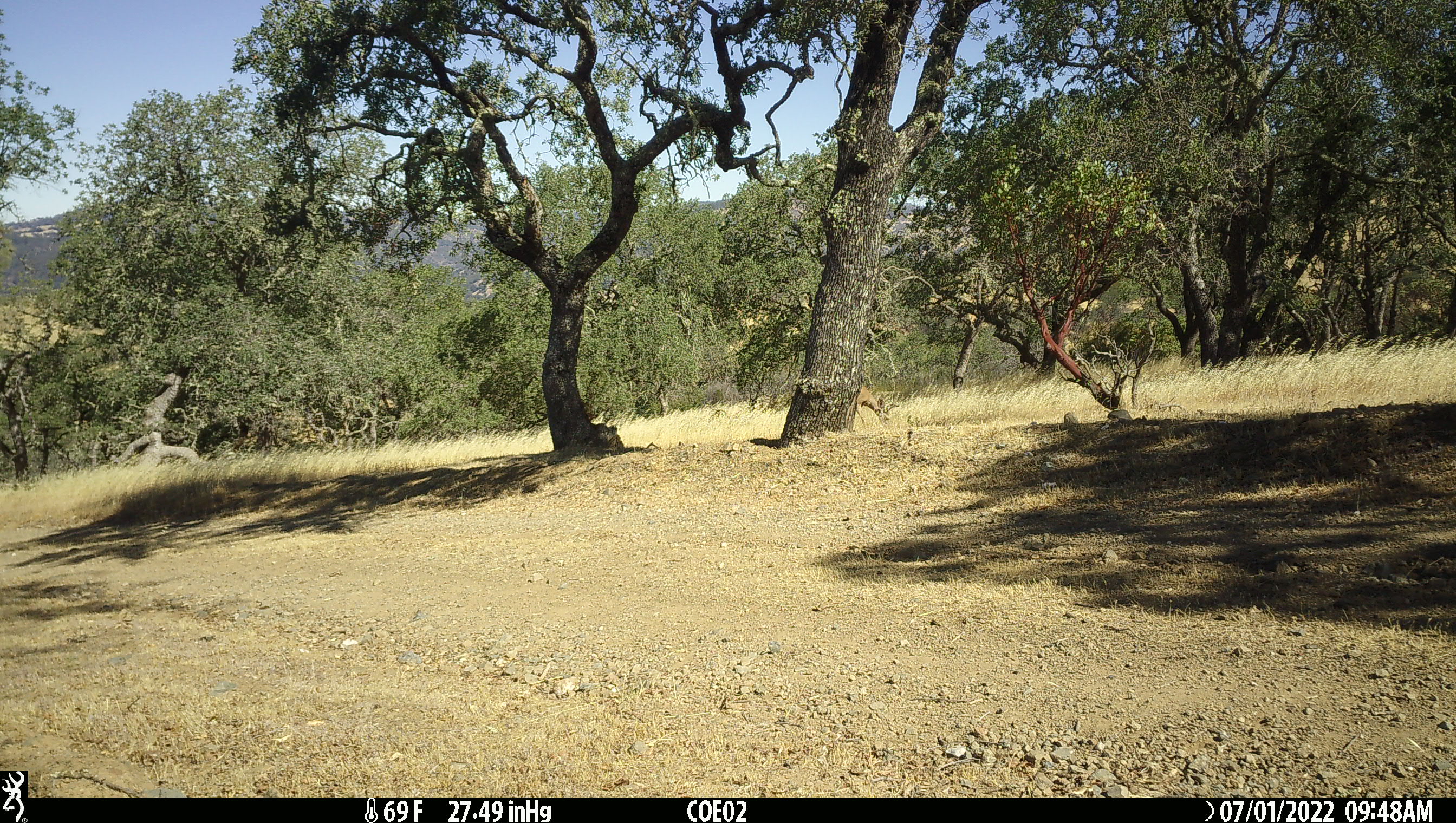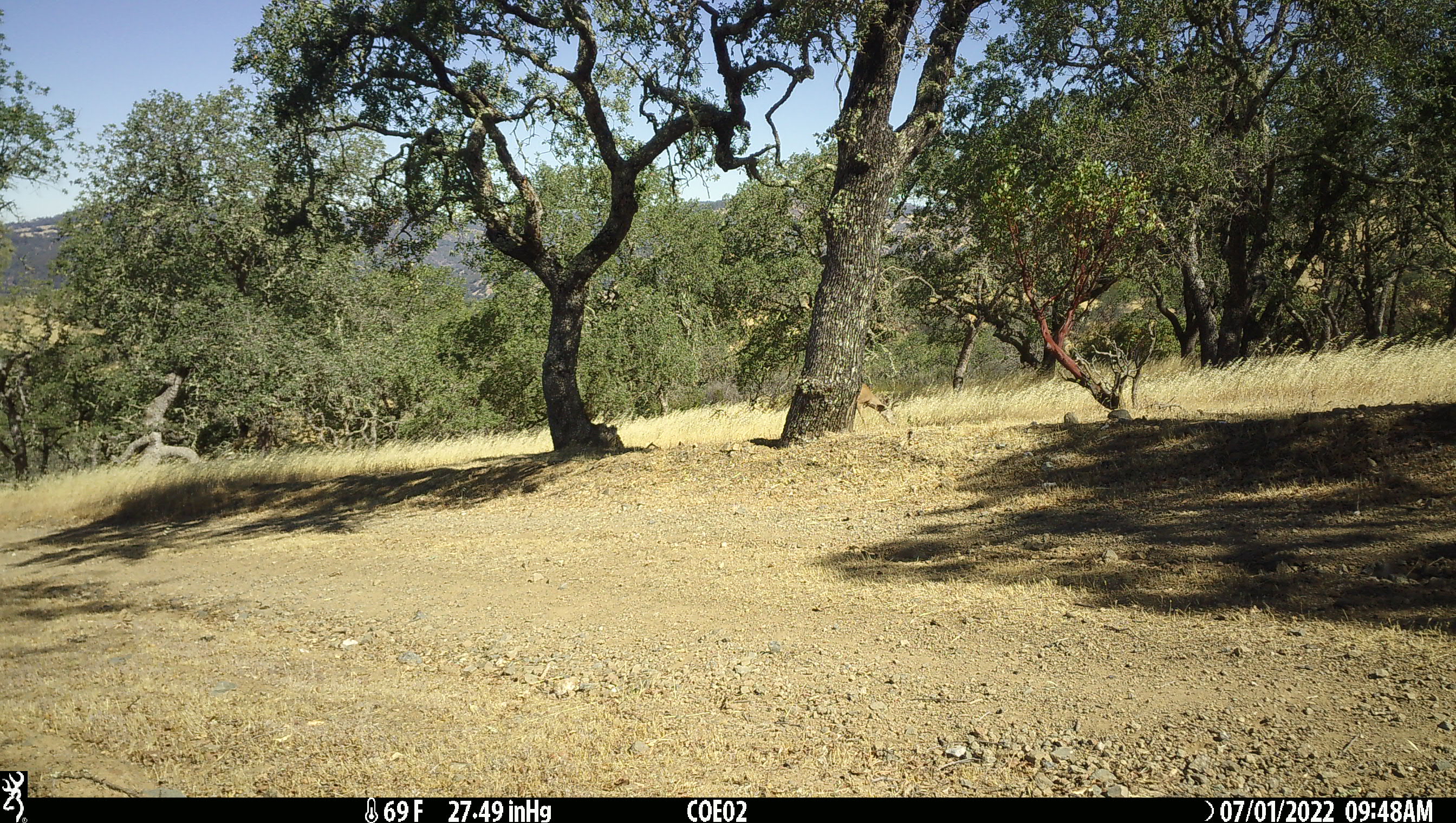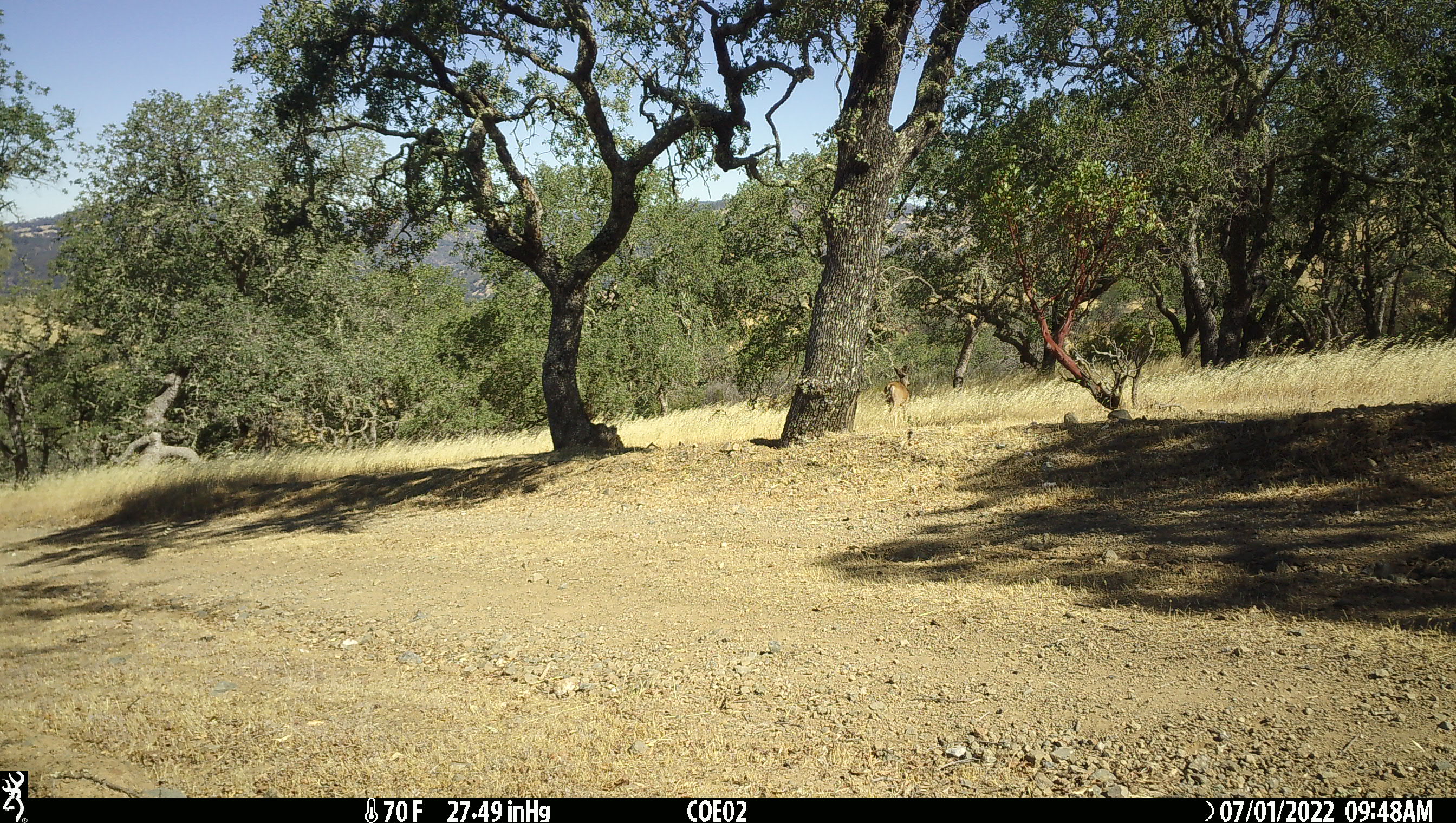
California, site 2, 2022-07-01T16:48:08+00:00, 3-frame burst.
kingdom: Animalia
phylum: Chordata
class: Mammalia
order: Artiodactyla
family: Cervidae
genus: Odocoileus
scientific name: Odocoileus hemionus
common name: mule deer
Mule deer (Odocoileus hemionus).